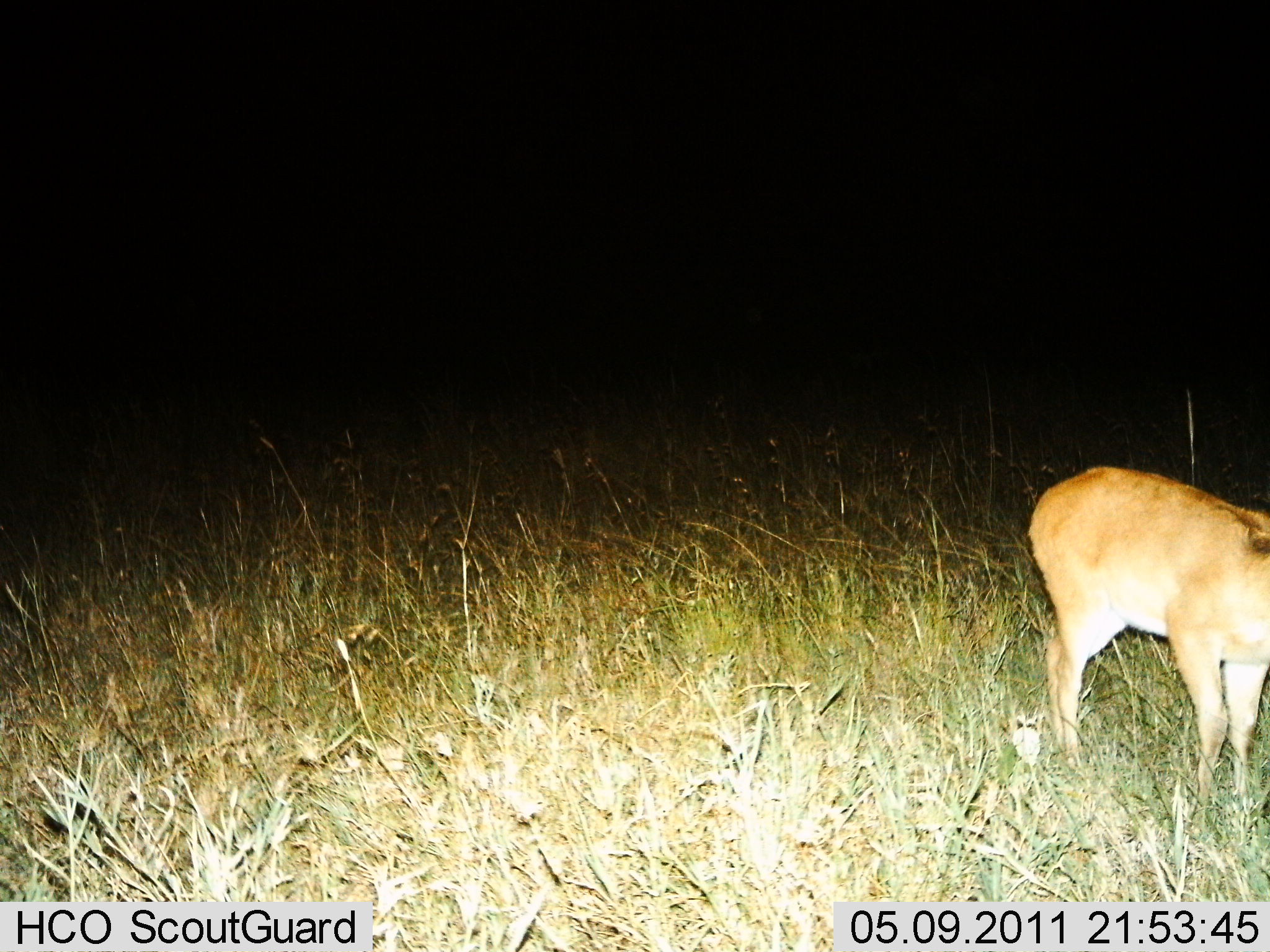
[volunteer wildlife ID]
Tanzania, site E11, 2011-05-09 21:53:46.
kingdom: Animalia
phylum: Chordata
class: Mammalia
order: Artiodactyla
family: Bovidae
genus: Redunca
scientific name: Redunca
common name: reedbuck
Reedbuck (Redunca), count 1. Behavior (volunteer vote fractions): standing 100%, resting 0%, moving 0%, interacting 0%. Young present (vote fraction): 0%. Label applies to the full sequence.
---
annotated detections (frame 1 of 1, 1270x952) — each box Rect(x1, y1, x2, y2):
animal: Rect(1027, 466, 1270, 815)